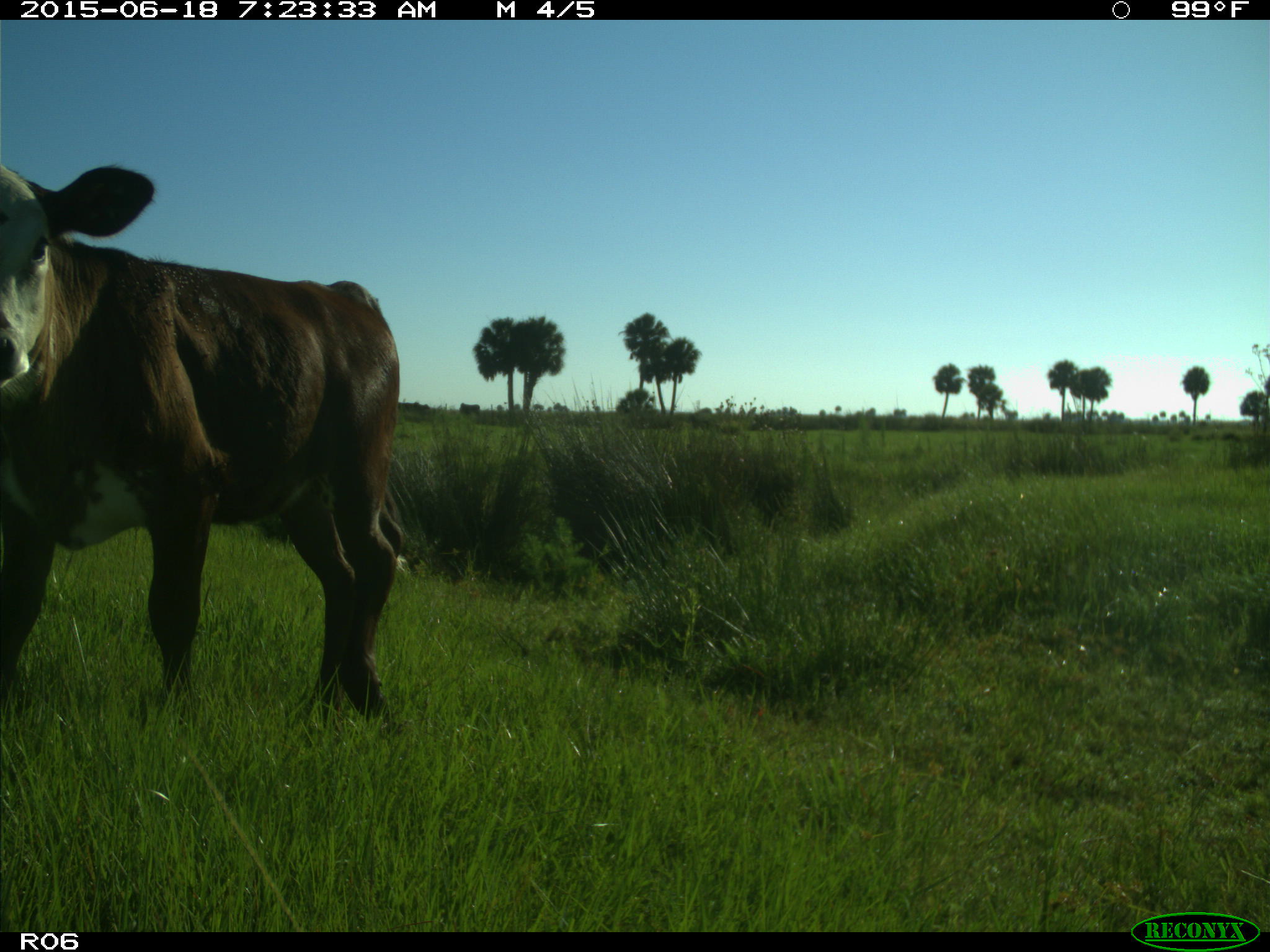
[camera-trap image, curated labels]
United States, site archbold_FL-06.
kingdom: Animalia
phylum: Chordata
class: Mammalia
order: Artiodactyla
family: Bovidae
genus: Bos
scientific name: Bos taurus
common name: domestic cow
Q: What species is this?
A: Bos taurus (domestic cow).